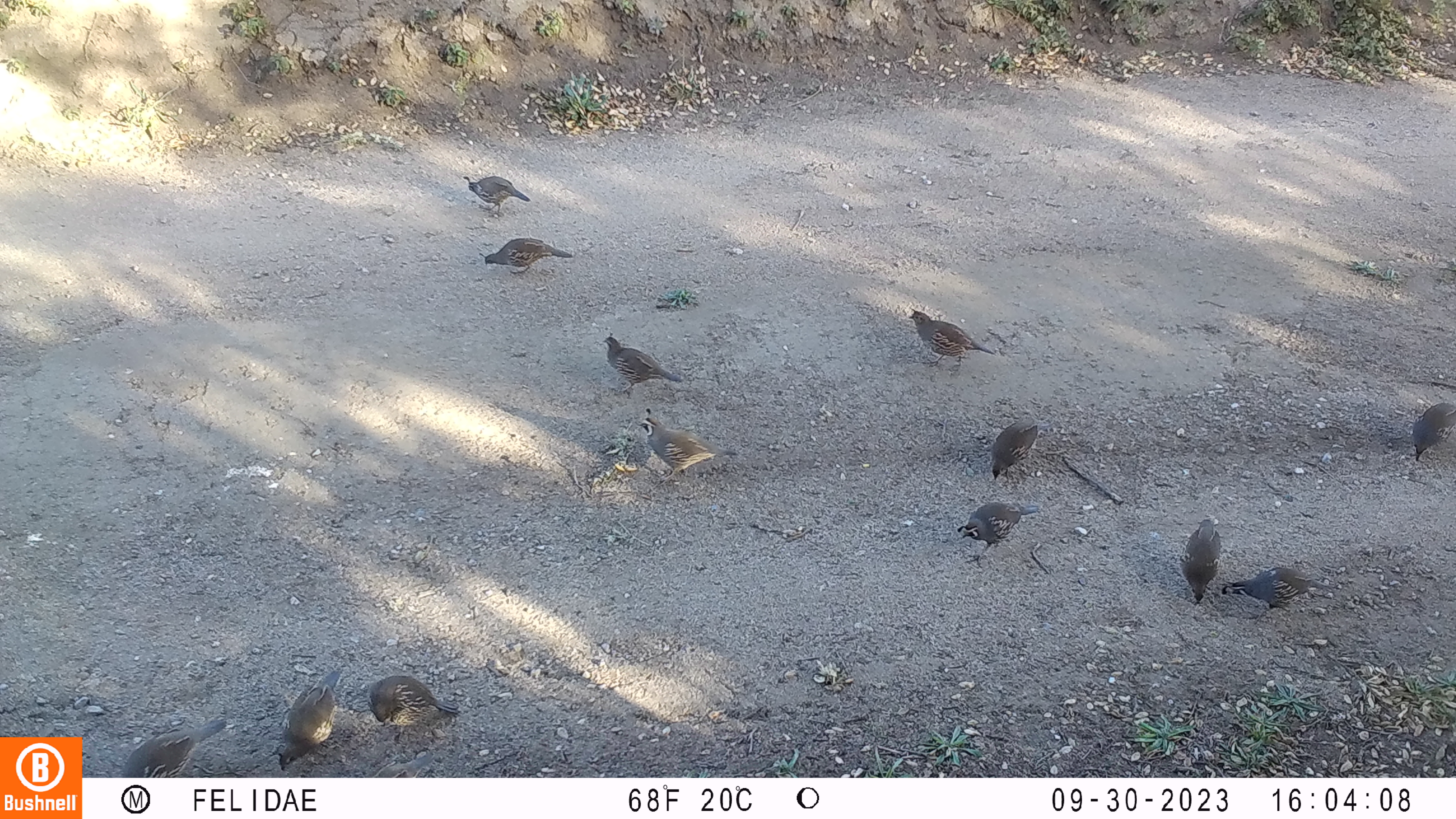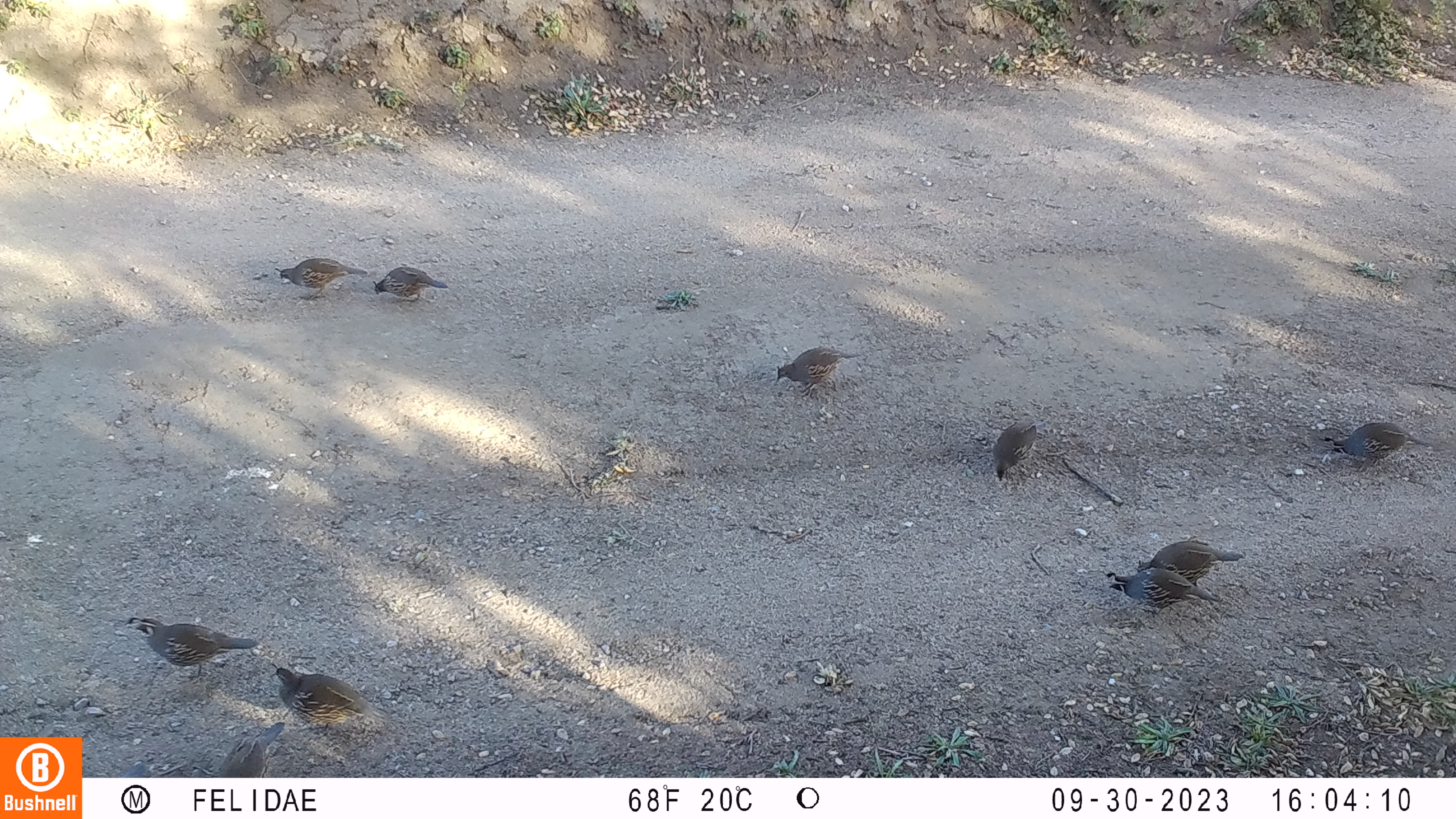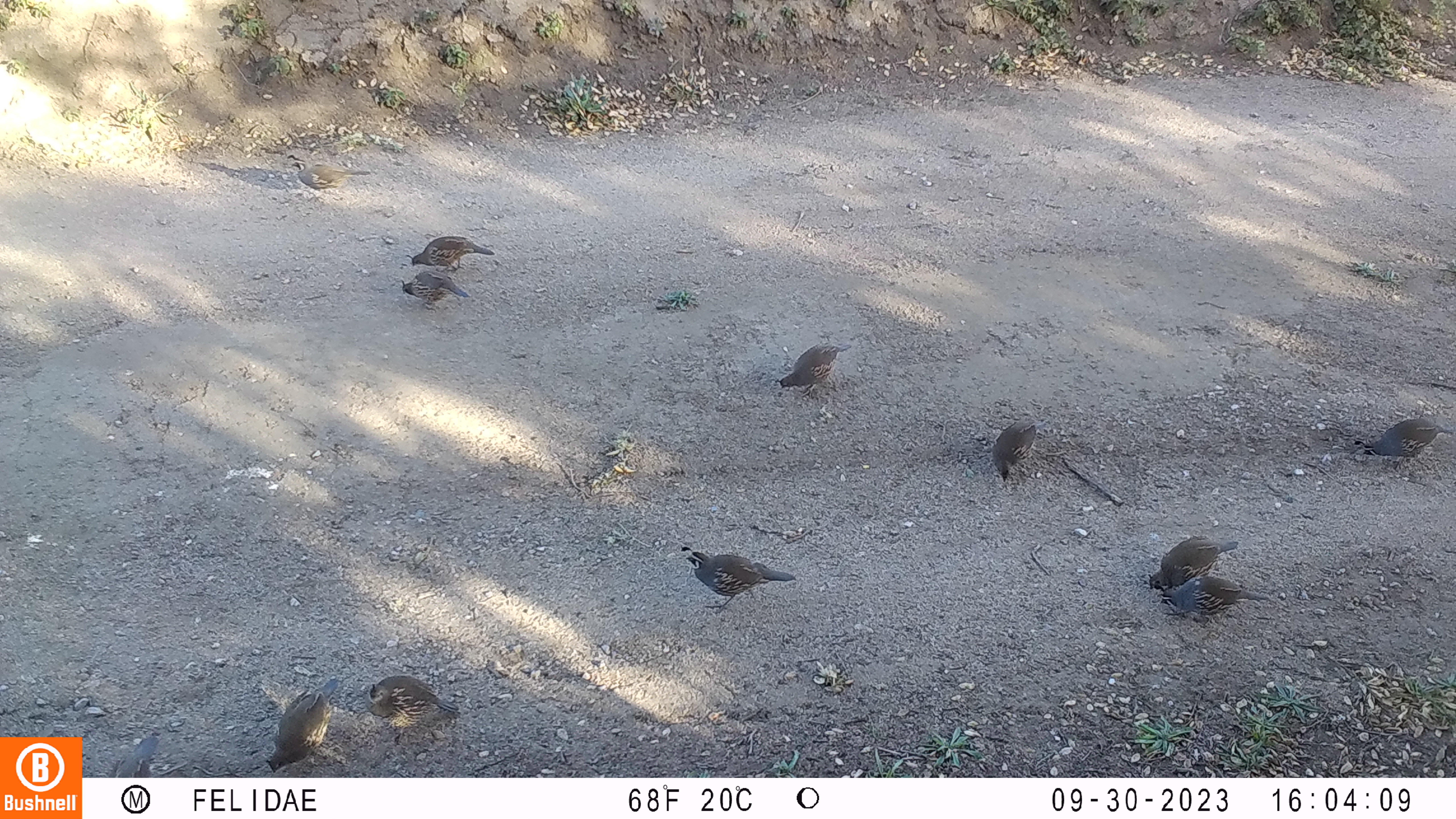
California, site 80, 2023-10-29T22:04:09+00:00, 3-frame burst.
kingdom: Animalia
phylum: Chordata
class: Aves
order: Galliformes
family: Odontophoridae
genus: Callipepla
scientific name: Callipepla californica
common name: california quail